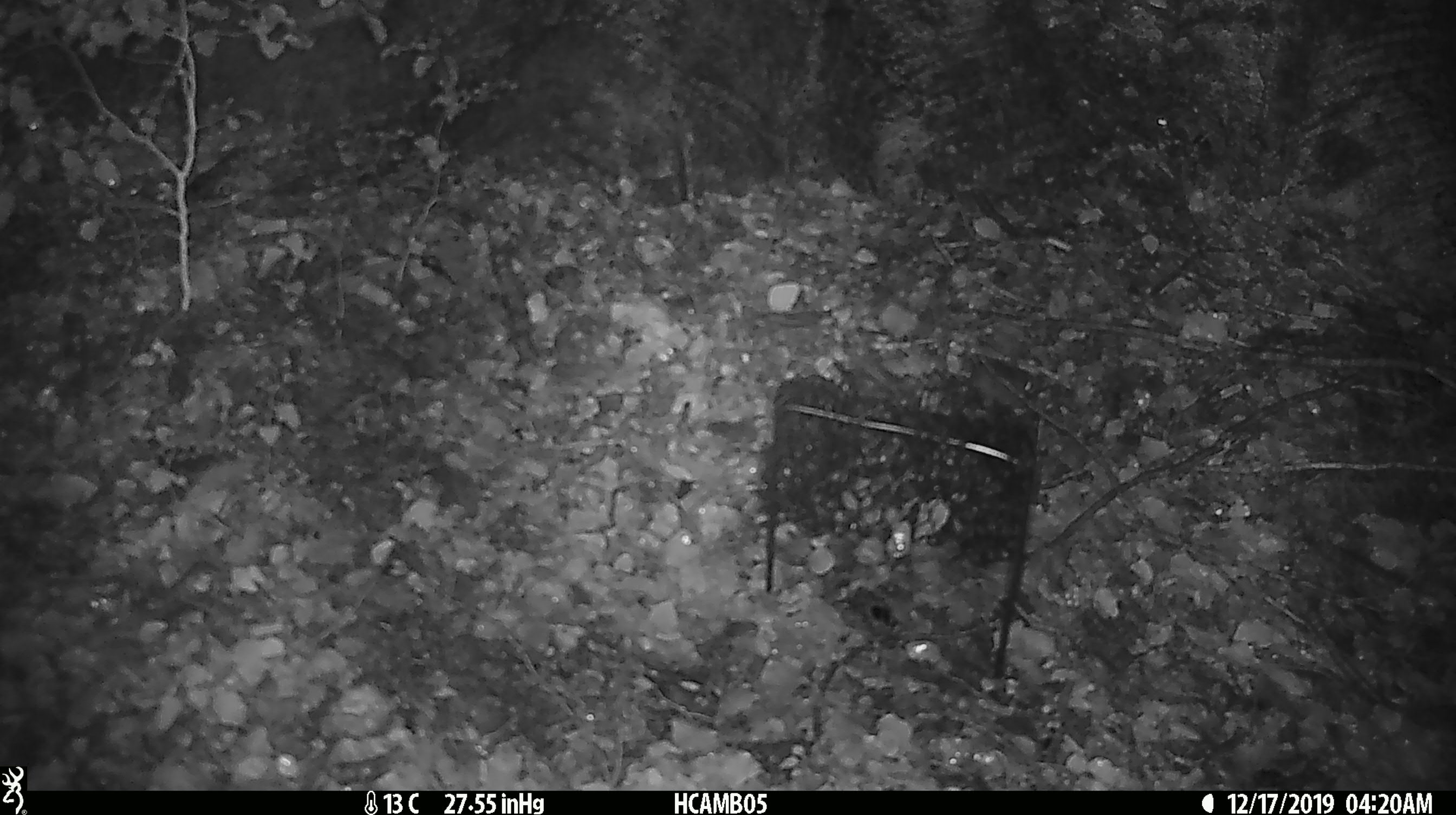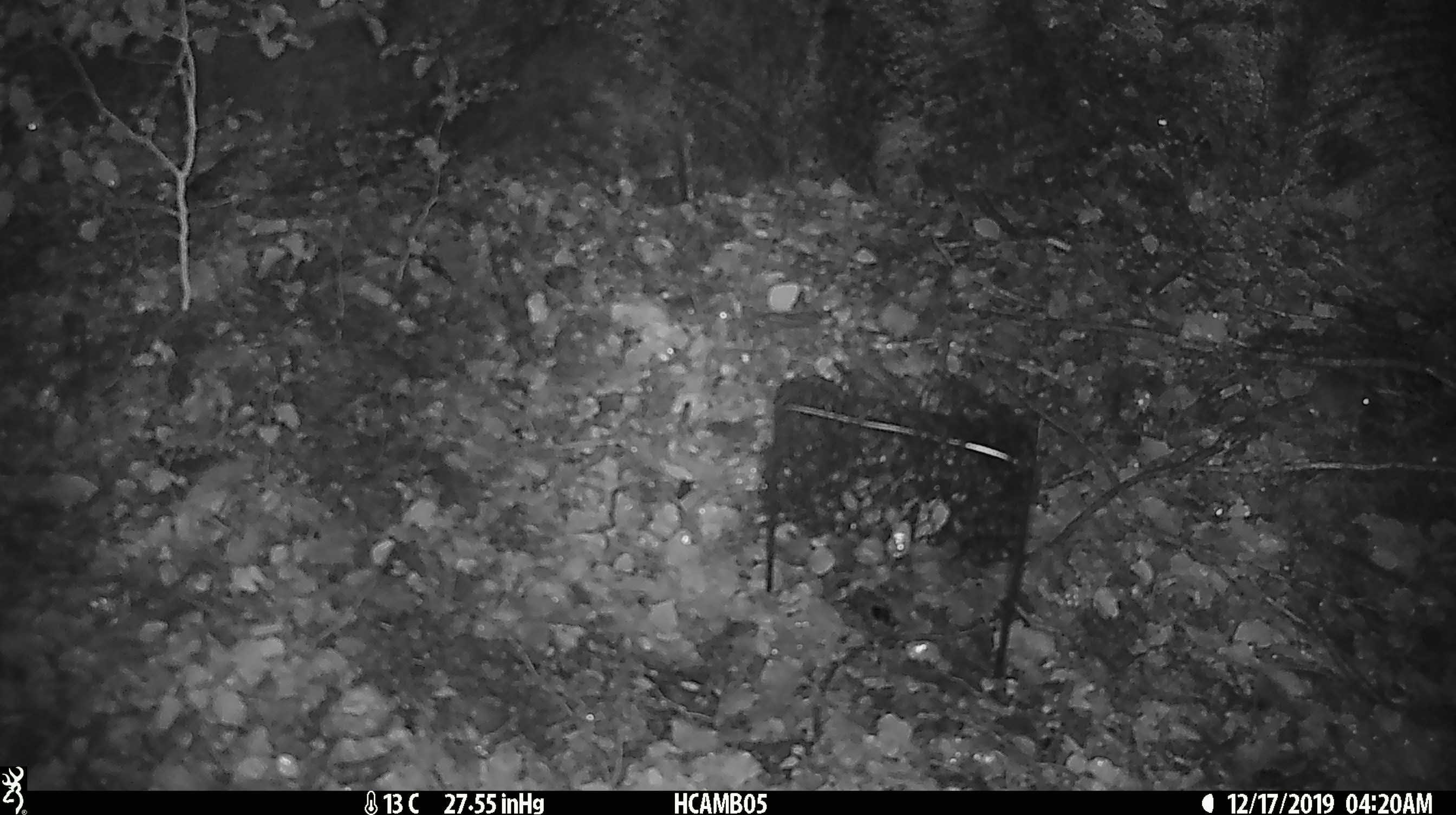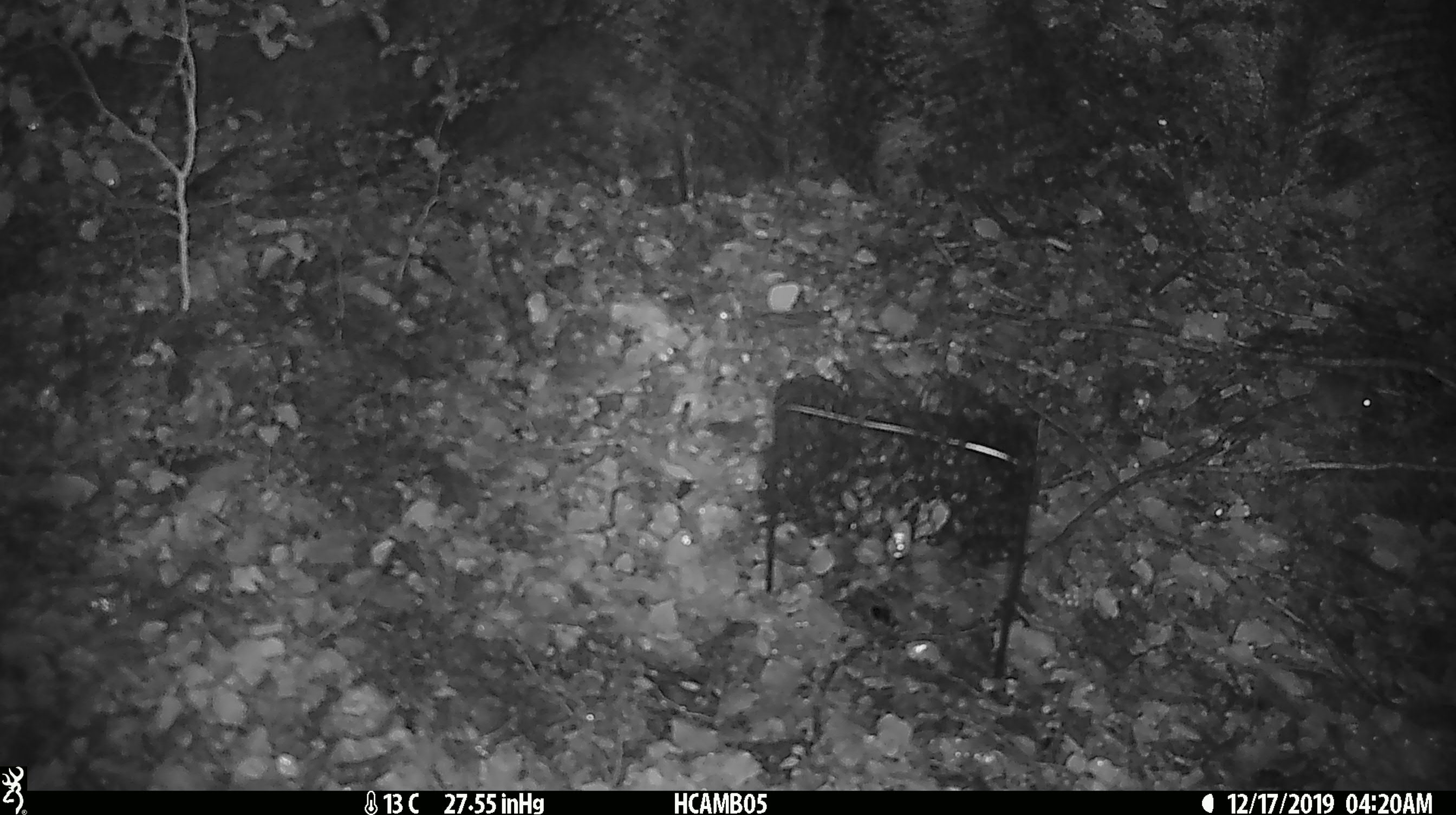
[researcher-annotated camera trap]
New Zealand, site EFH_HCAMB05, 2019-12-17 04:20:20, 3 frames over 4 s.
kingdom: Animalia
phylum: Chordata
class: Mammalia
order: Rodentia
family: Muridae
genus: Mus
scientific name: Mus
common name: mouse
Mouse (Mus).